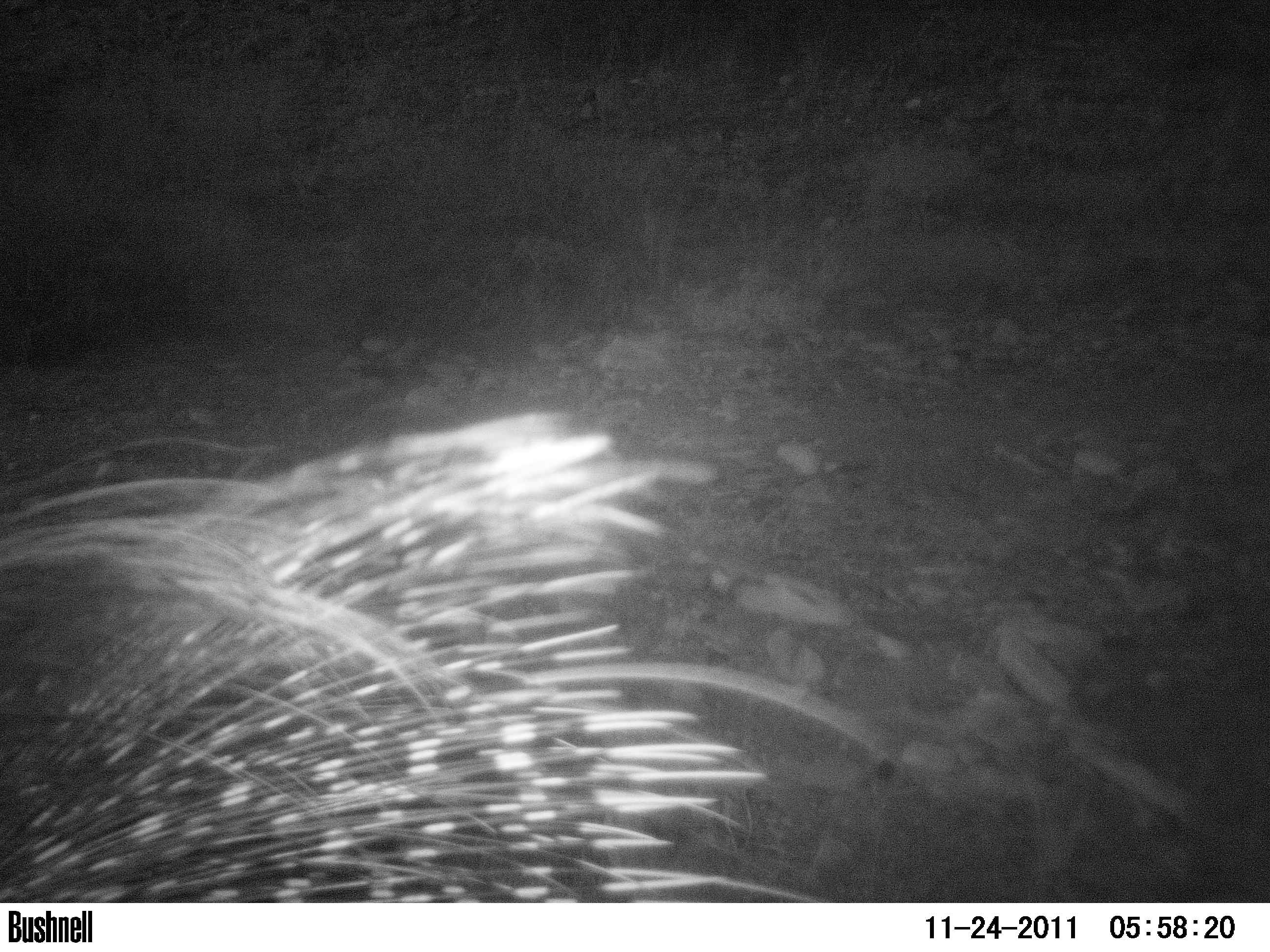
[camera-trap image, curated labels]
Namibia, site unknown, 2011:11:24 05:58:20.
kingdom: Animalia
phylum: Chordata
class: Mammalia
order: Rodentia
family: Hystricidae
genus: Hystrix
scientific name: Hystrix africaeaustralis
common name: cape porcupine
Hystrix africaeaustralis (cape porcupine).